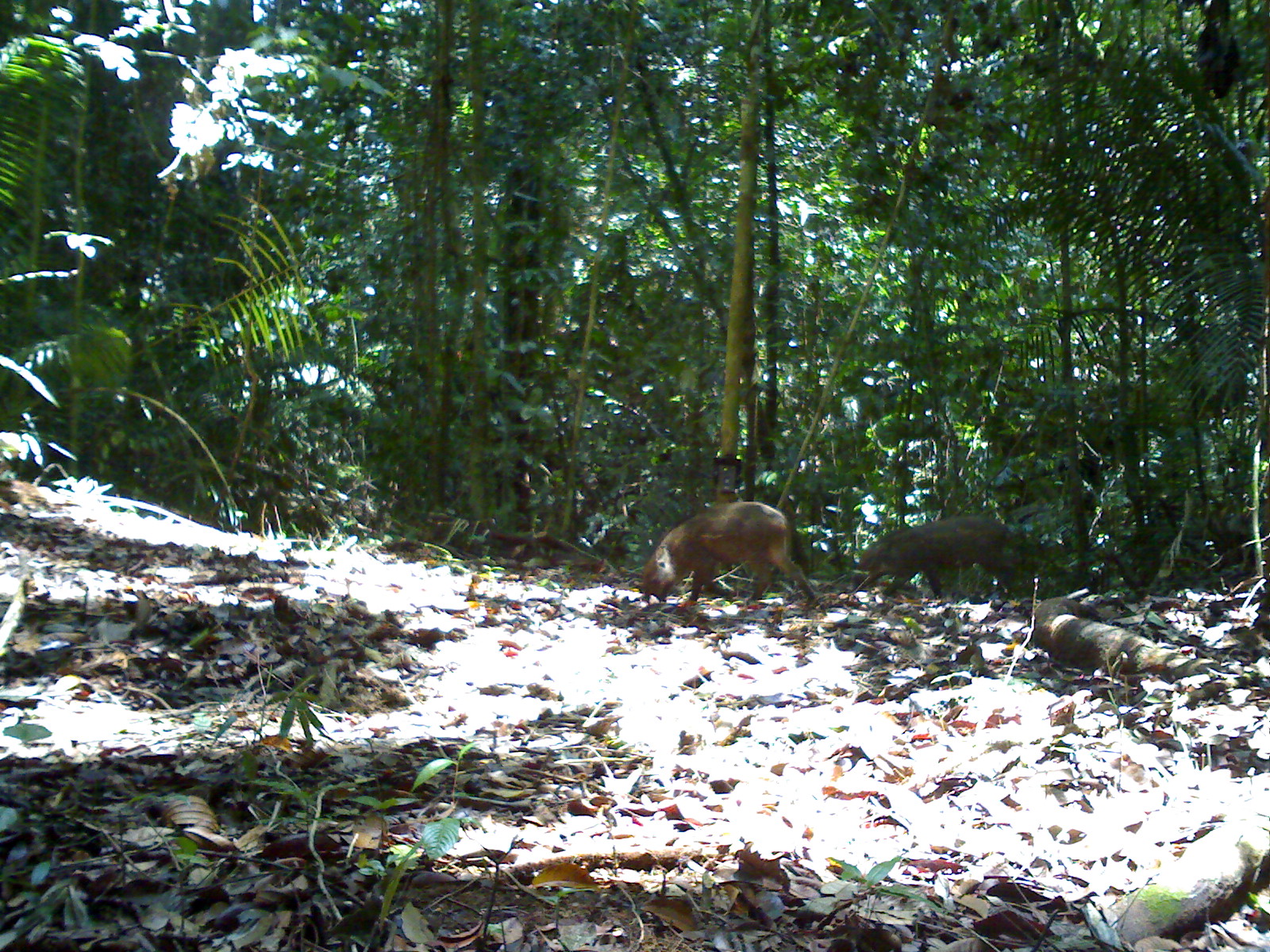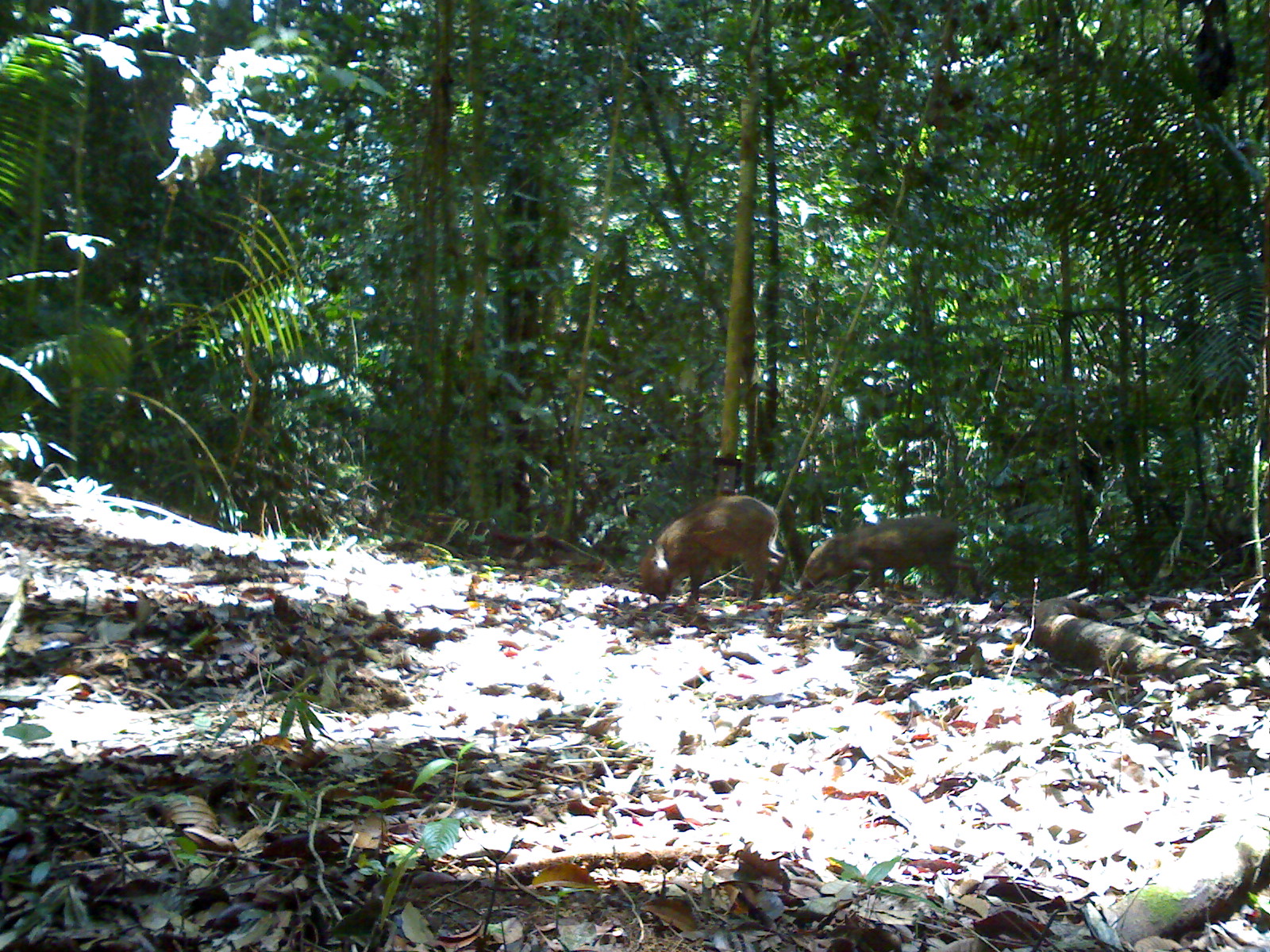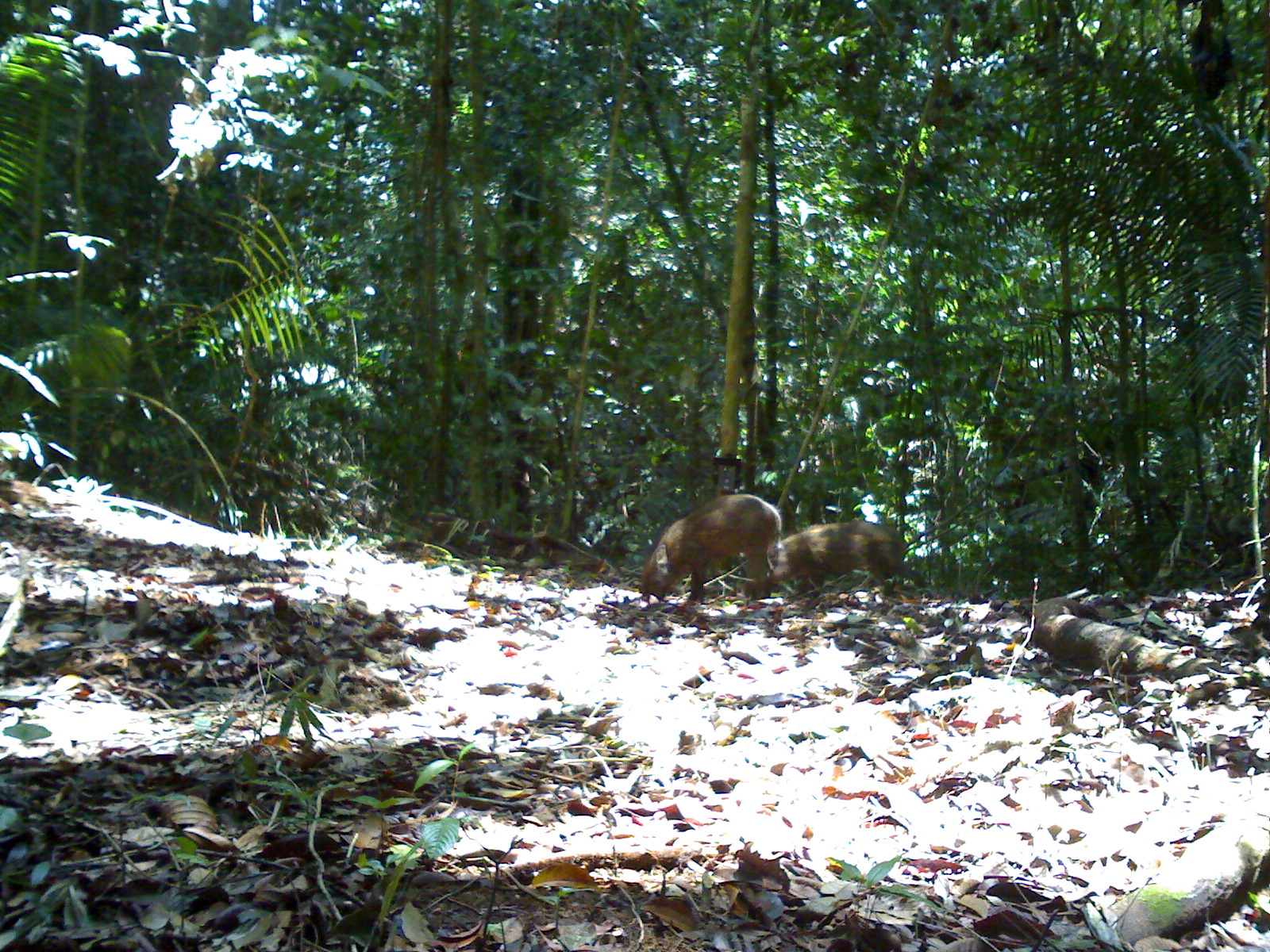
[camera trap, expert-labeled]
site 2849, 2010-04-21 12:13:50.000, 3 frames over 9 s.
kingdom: Animalia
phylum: Chordata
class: Mammalia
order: Artiodactyla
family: Suidae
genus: Sus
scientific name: Sus scrofa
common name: wild boar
Sus scrofa (wild boar), count 2, age juvenile.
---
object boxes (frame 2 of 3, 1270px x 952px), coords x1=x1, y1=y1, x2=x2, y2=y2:
sus scrofa: x1=639, y1=493, x2=786, y2=605; x1=799, y1=515, x2=982, y2=602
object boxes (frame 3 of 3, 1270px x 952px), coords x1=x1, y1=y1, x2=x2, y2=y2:
sus scrofa: x1=638, y1=491, x2=782, y2=603; x1=767, y1=519, x2=926, y2=597